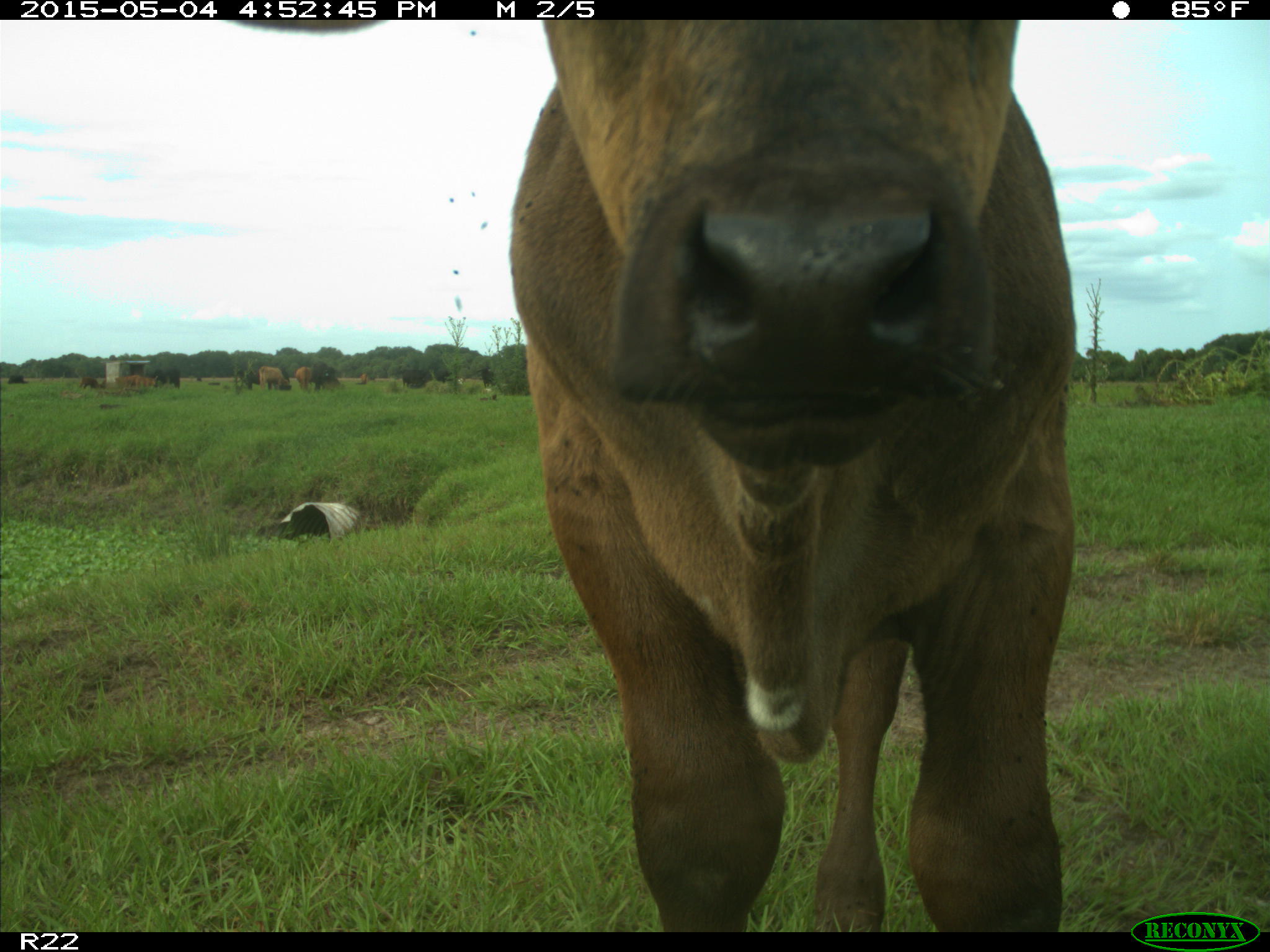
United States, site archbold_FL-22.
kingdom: Animalia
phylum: Chordata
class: Mammalia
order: Artiodactyla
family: Bovidae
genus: Bos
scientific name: Bos taurus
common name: domestic cow